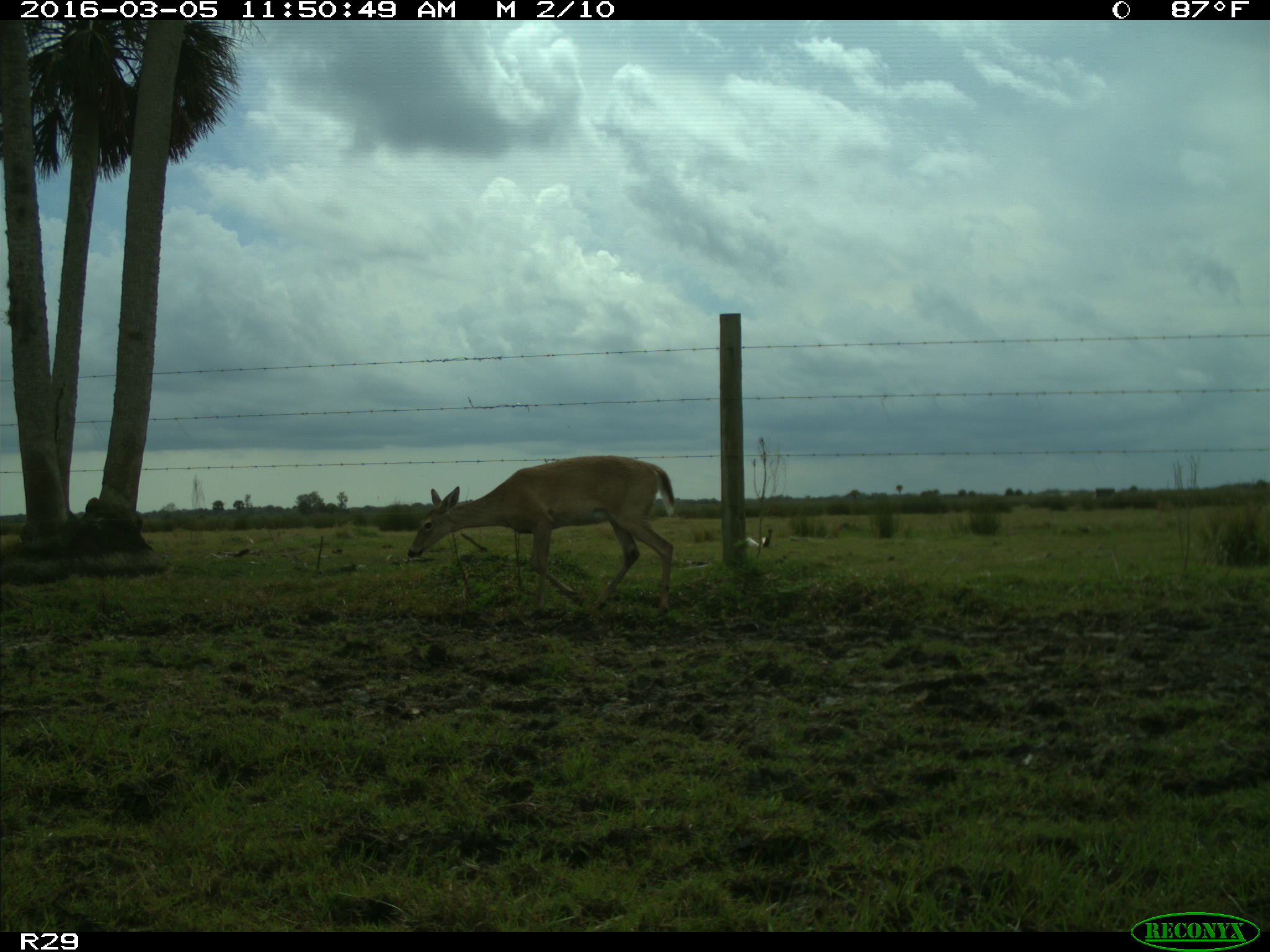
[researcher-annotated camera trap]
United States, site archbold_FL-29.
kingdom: Animalia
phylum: Chordata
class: Mammalia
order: Artiodactyla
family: Cervidae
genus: Odocoileus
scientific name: Odocoileus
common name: deer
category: unidentified deer